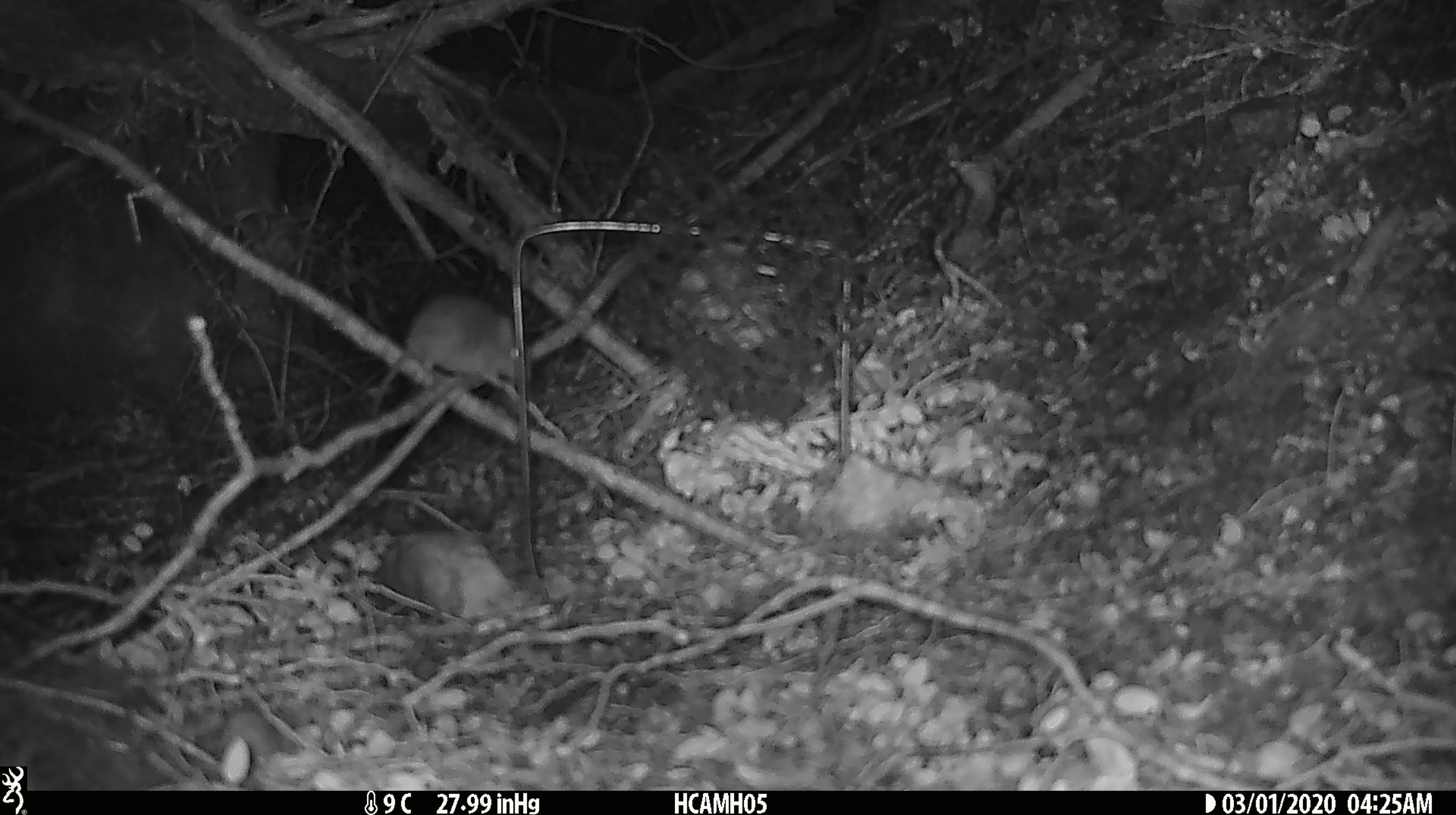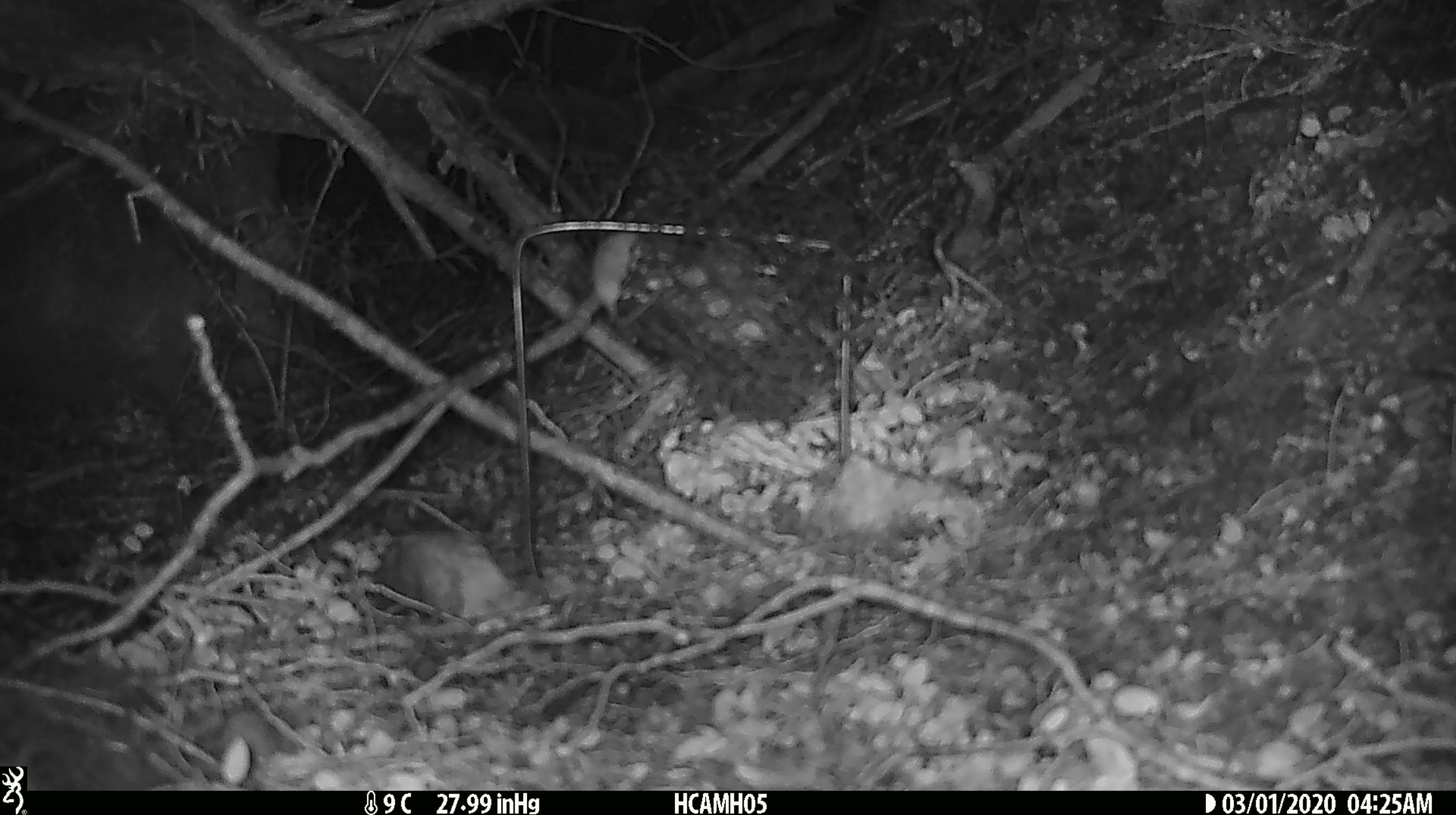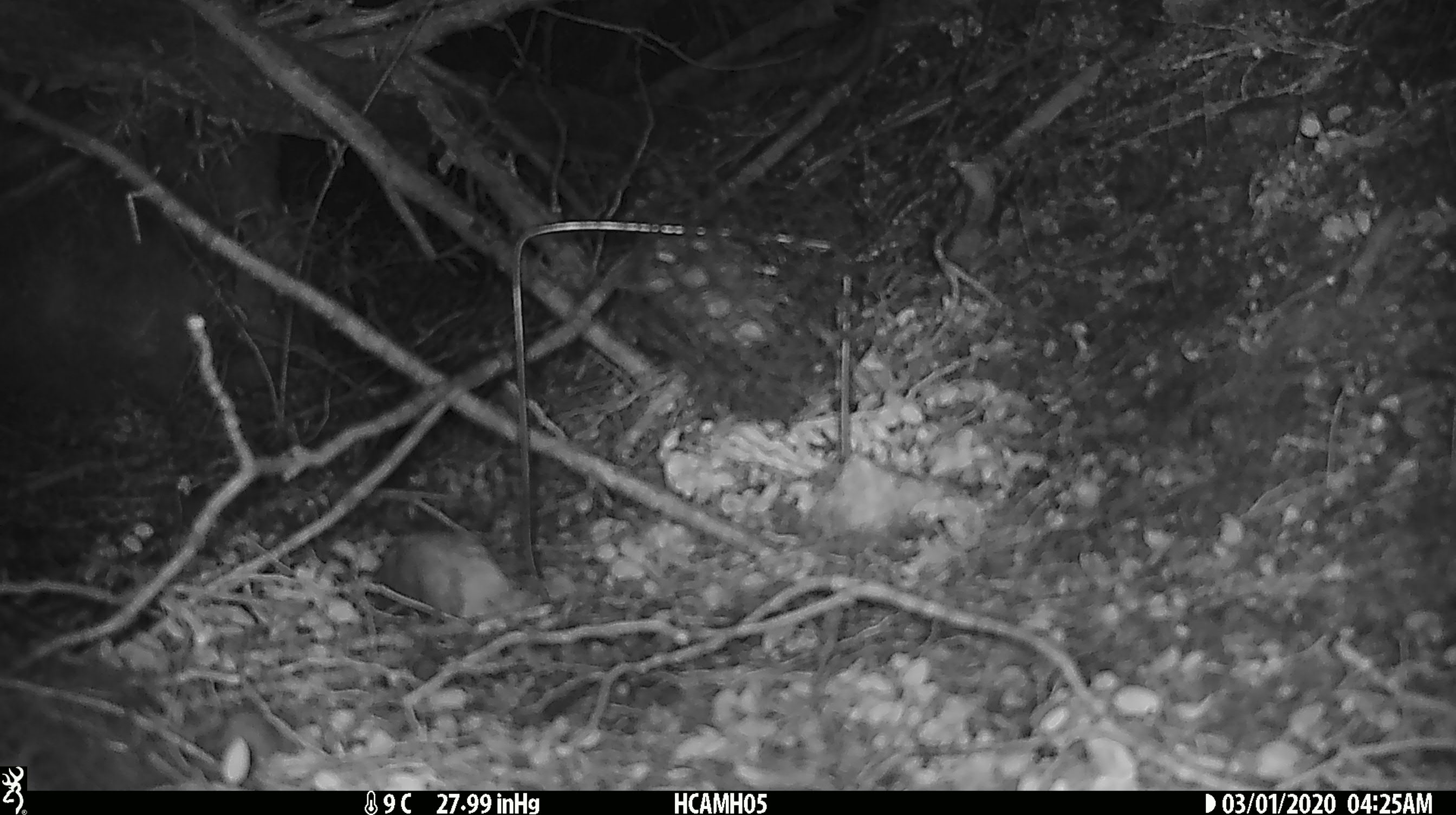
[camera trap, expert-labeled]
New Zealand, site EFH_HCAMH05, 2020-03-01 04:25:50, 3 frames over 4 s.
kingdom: Animalia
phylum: Chordata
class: Mammalia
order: Rodentia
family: Muridae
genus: Mus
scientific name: Mus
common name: mouse